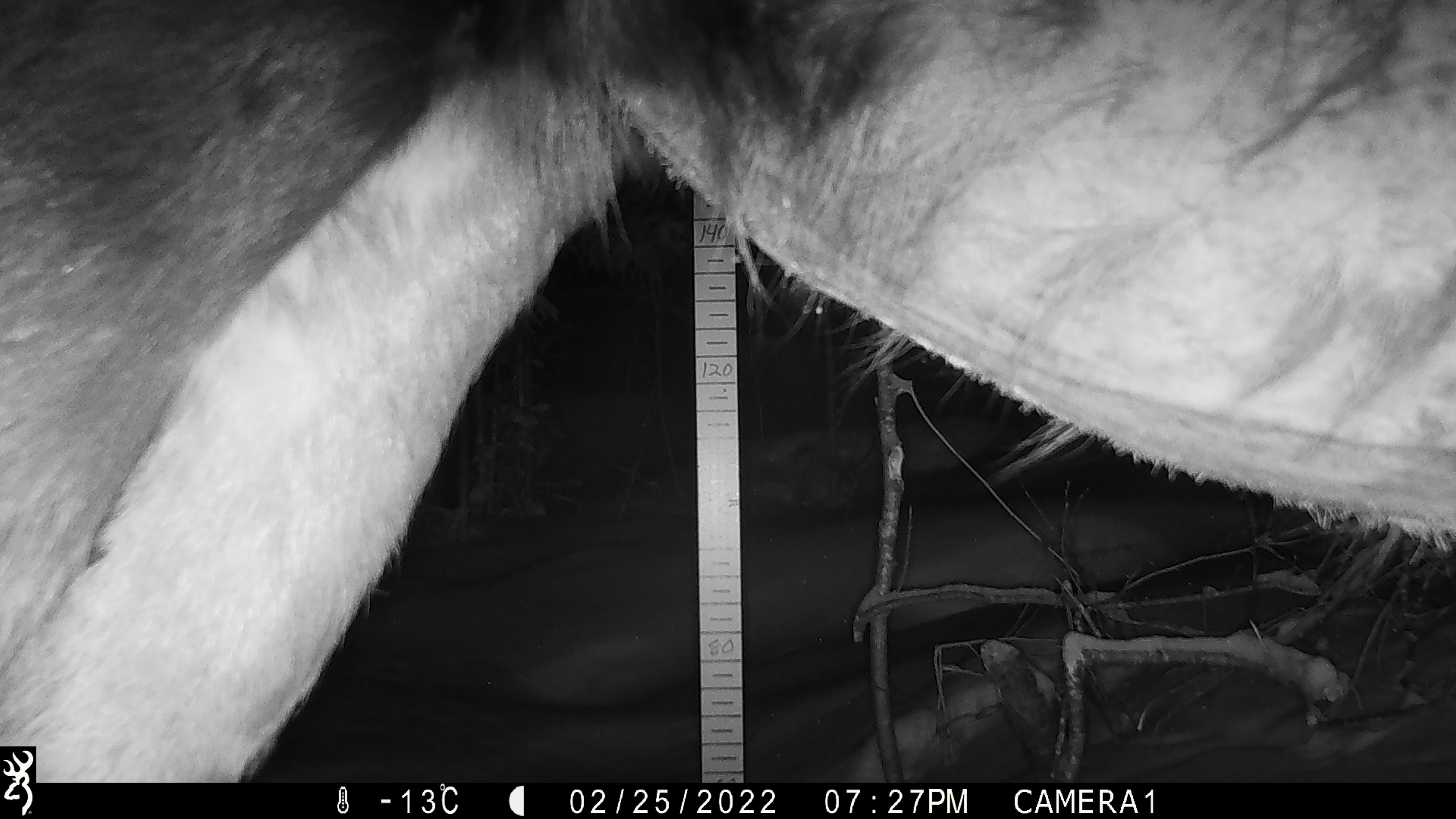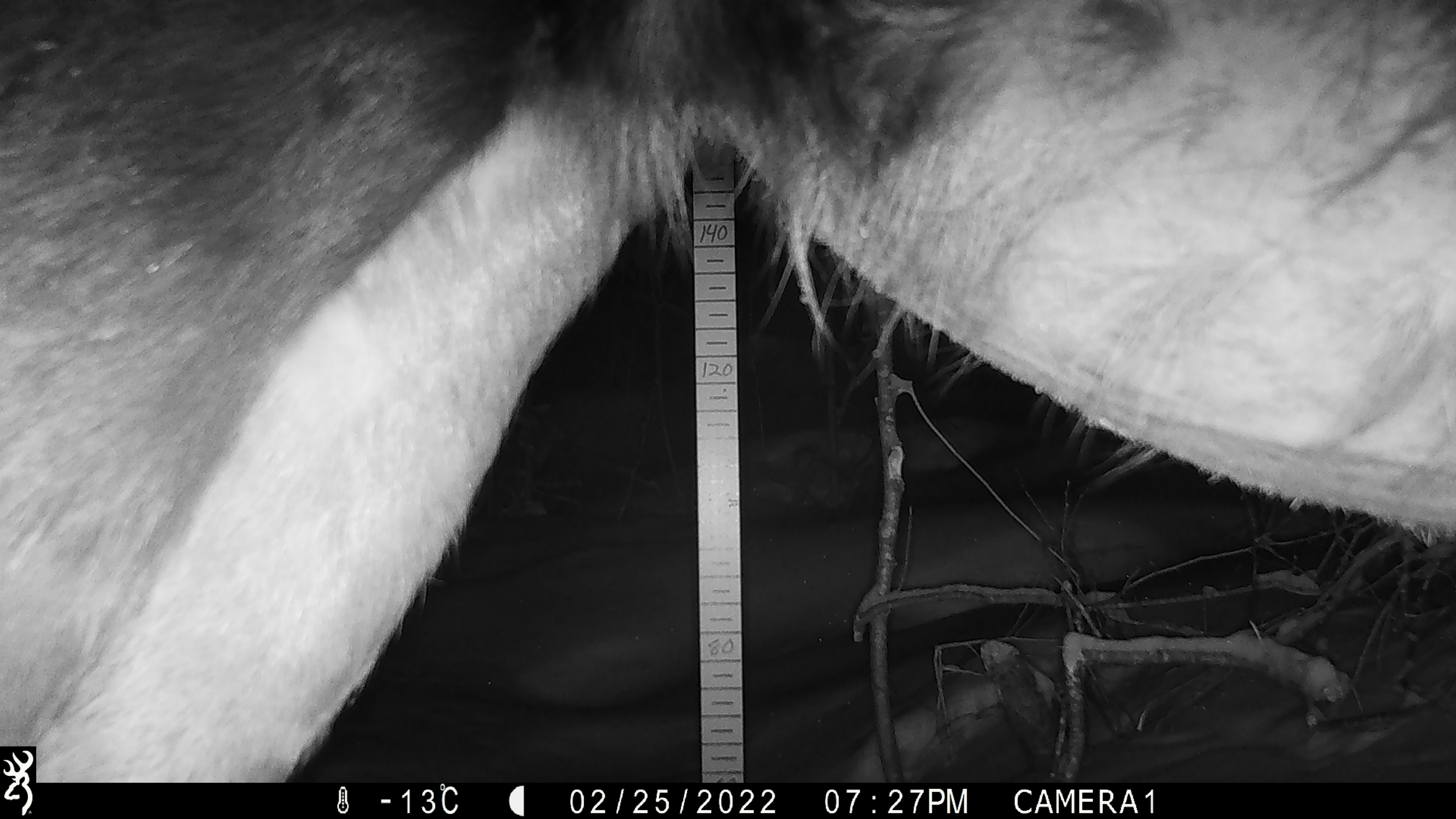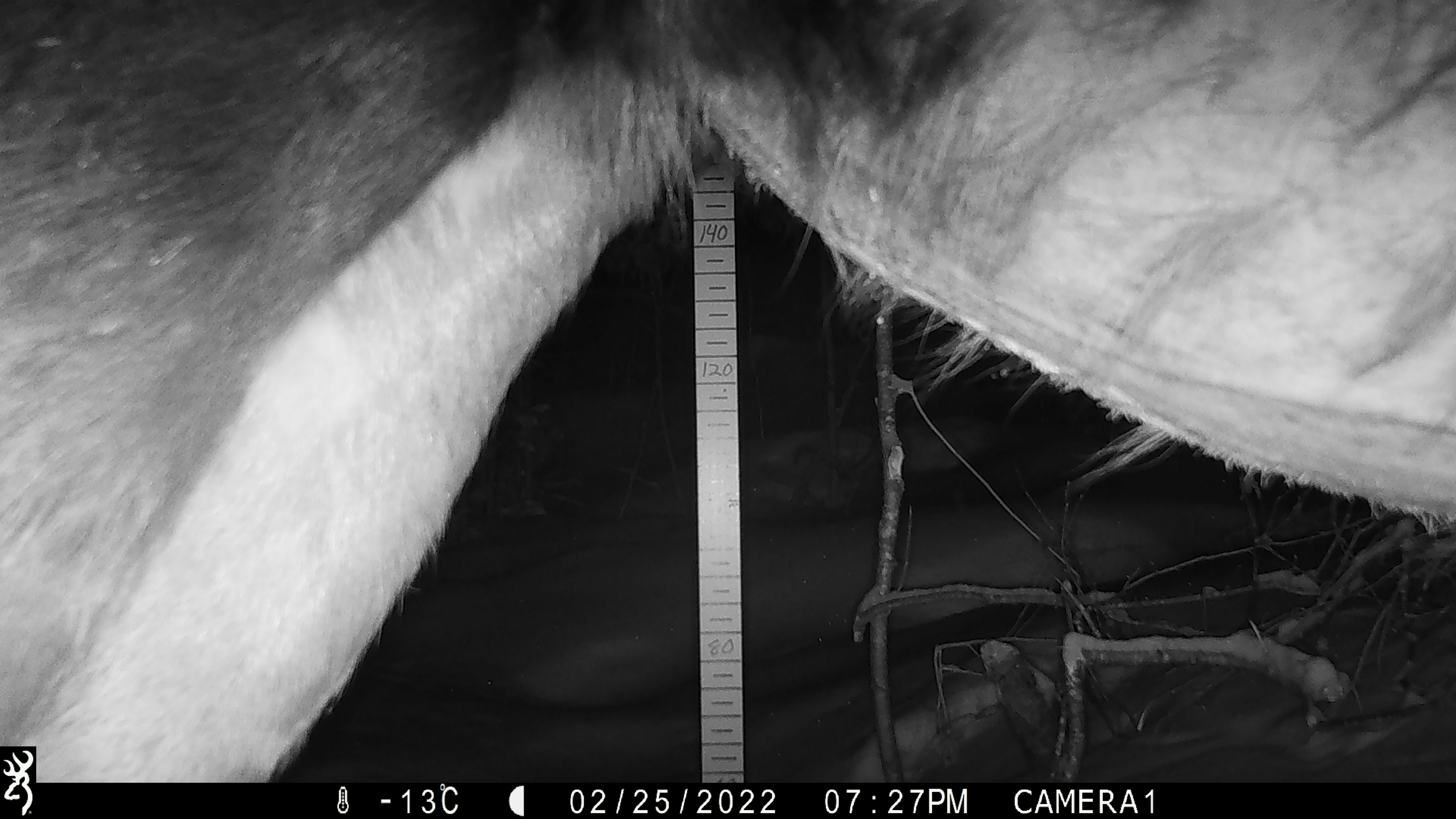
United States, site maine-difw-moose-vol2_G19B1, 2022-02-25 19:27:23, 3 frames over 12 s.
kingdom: Animalia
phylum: Chordata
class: Mammalia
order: Artiodactyla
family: Cervidae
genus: Alces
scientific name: Alces alces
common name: moose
Moose (Alces alces).